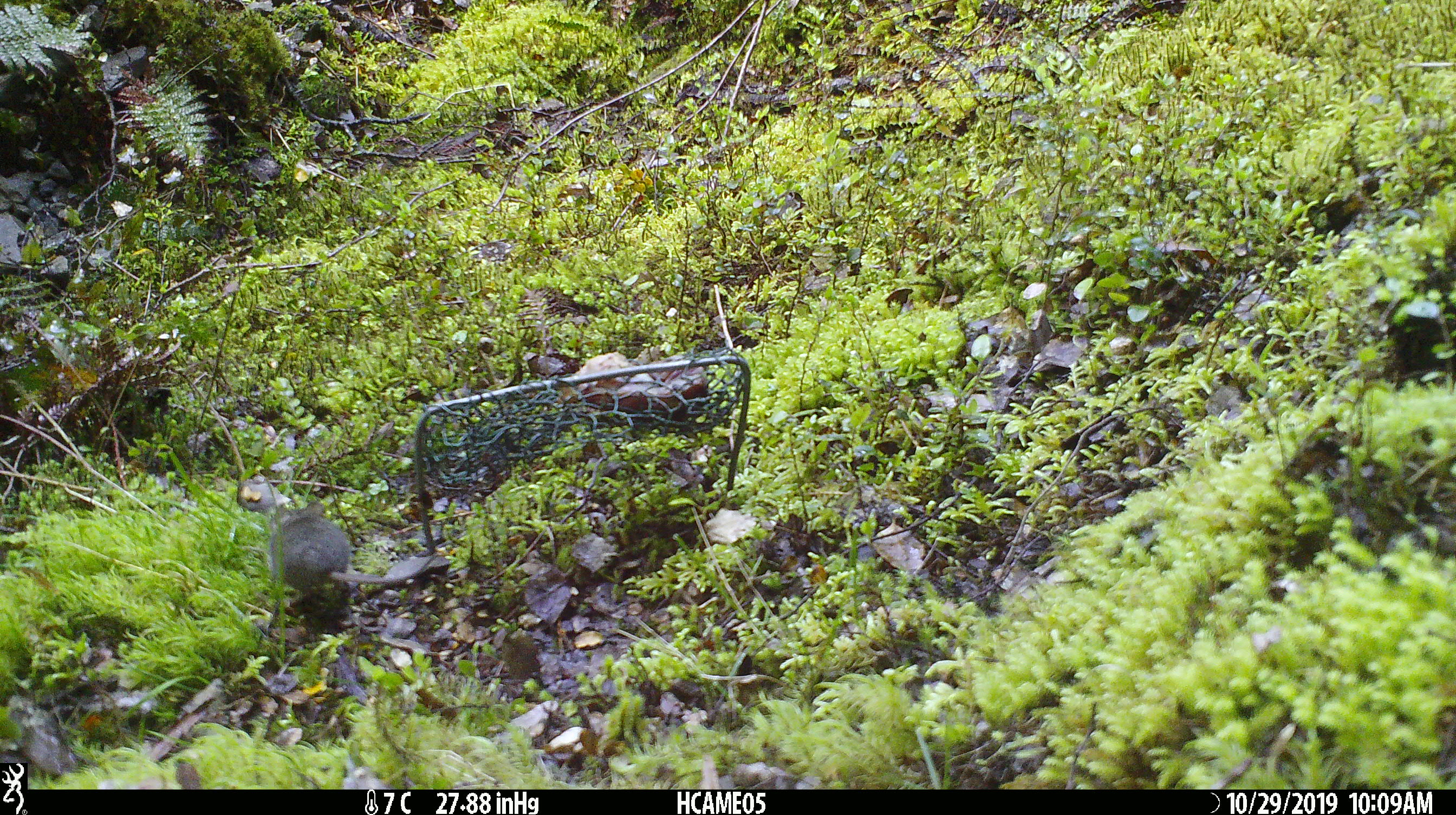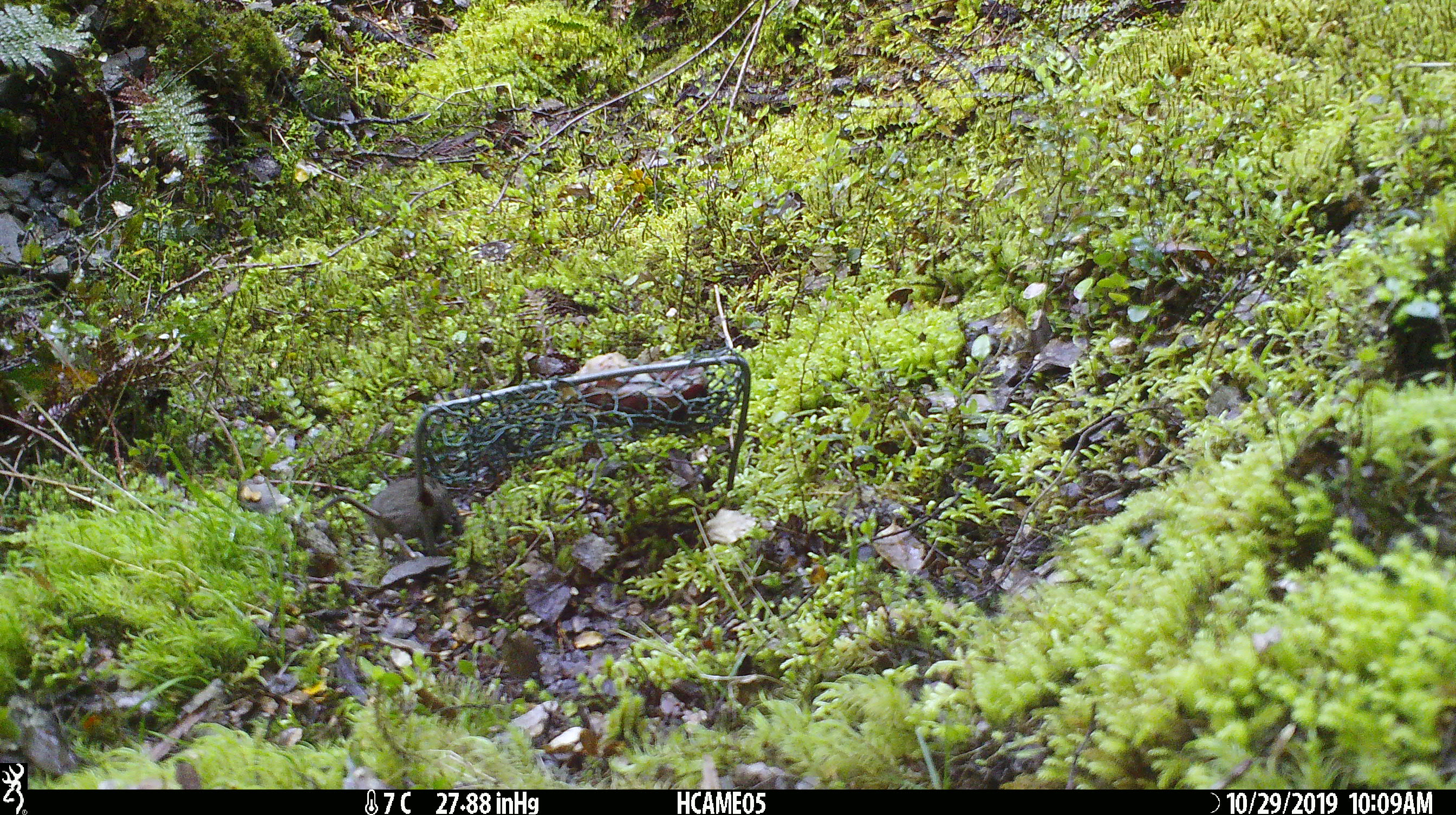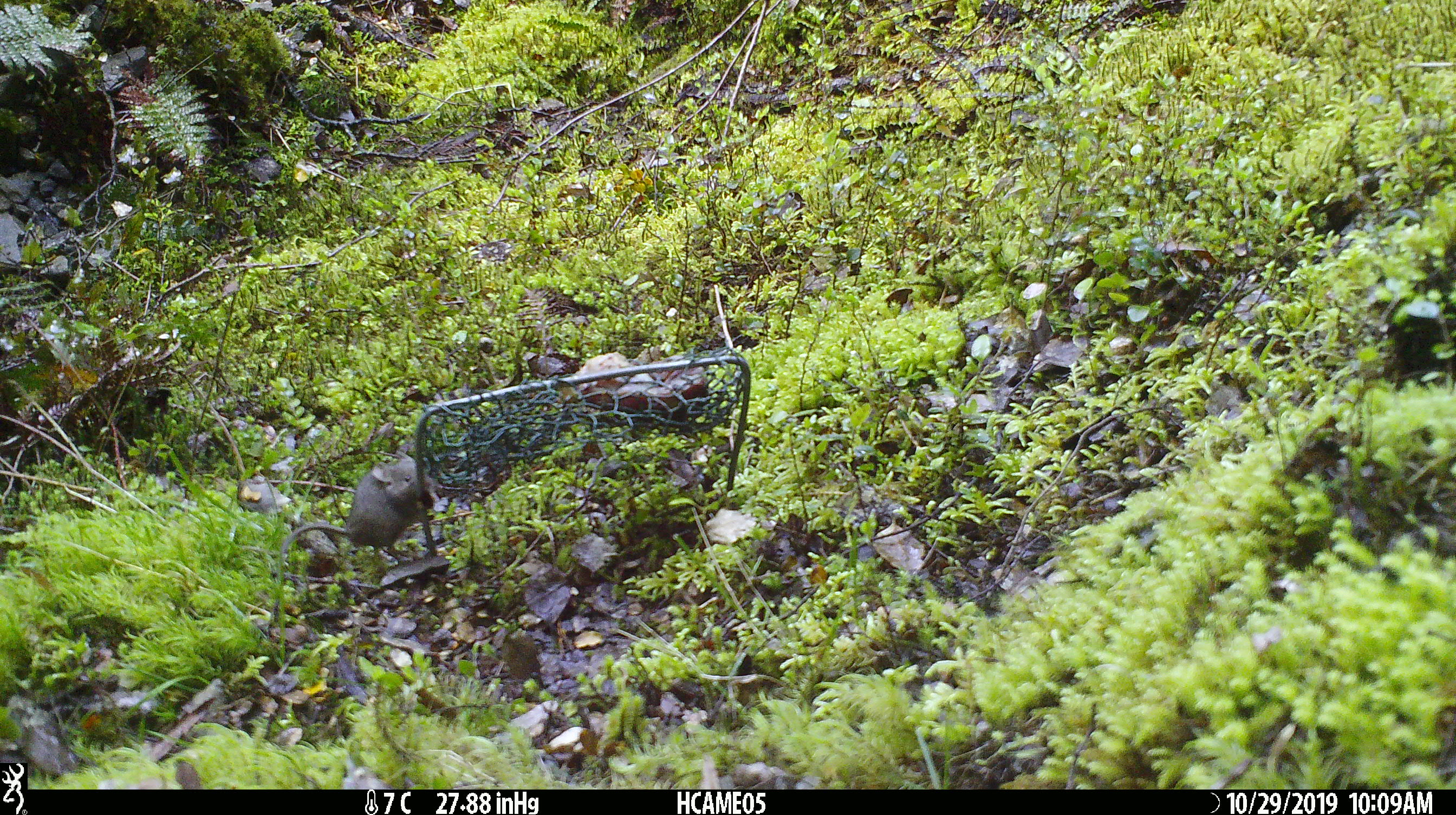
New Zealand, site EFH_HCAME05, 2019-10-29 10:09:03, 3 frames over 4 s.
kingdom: Animalia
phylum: Chordata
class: Mammalia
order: Rodentia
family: Muridae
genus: Mus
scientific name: Mus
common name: mouse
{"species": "mouse (Mus)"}